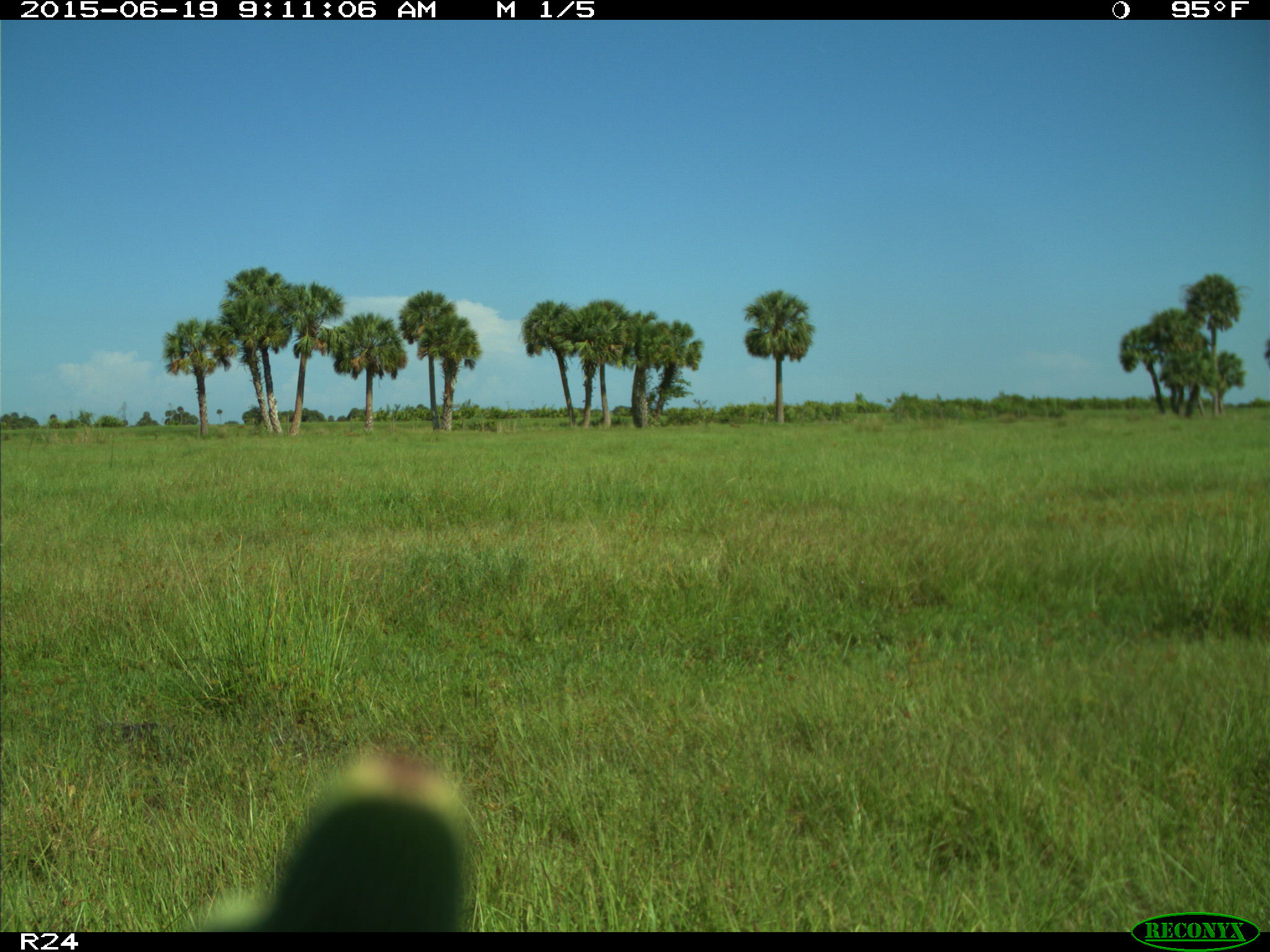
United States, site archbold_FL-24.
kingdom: Animalia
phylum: Chordata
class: Mammalia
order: Artiodactyla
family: Bovidae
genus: Bos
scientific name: Bos taurus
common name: domestic cow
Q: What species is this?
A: Bos taurus (domestic cow).